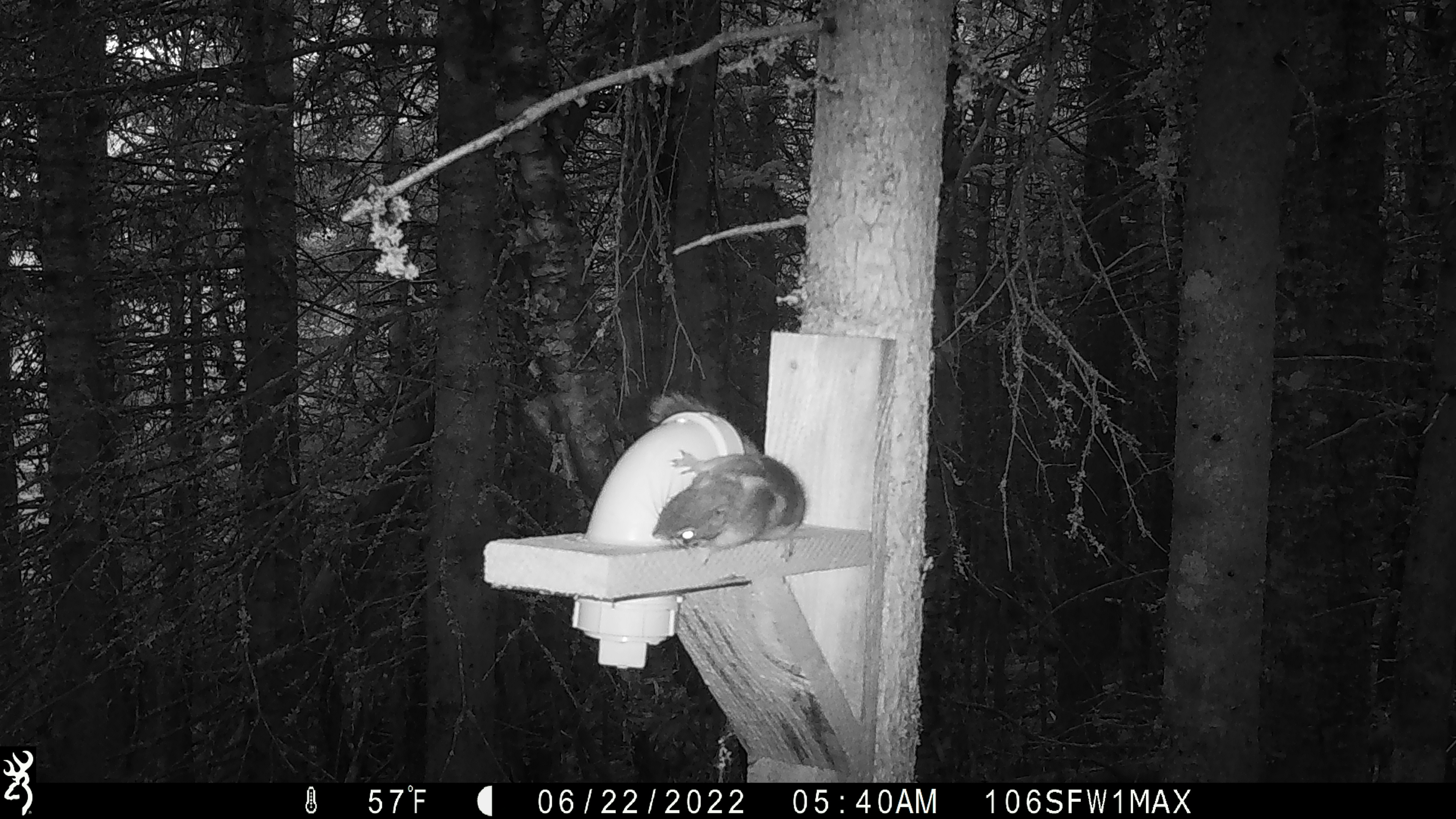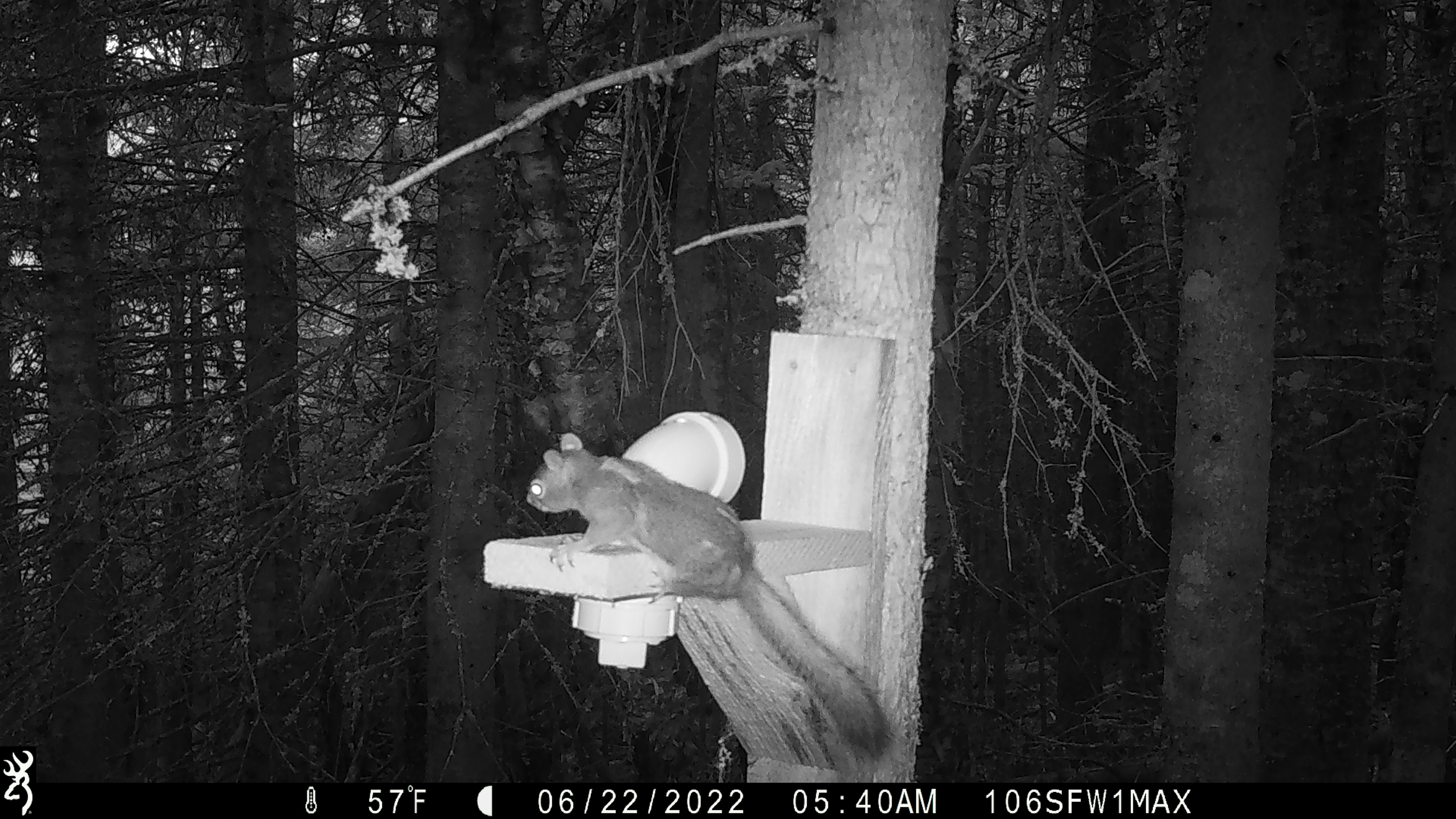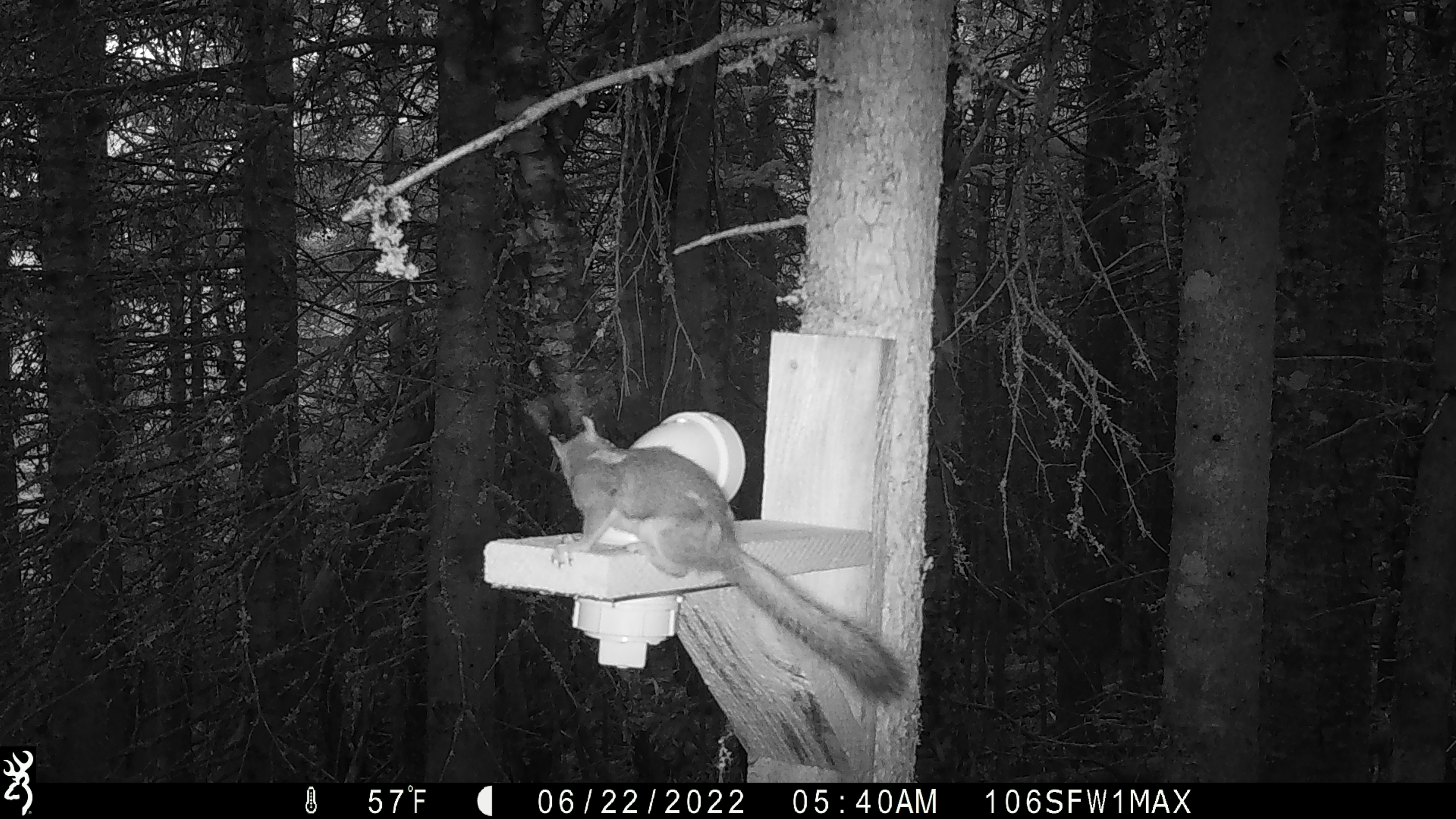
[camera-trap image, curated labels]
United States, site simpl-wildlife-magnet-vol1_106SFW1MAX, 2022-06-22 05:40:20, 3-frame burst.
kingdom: Animalia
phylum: Chordata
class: Mammalia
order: Rodentia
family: Sciuridae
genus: Tamiasciurus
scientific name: Tamiasciurus hudsonicus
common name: red squirrel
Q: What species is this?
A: Red squirrel (Tamiasciurus hudsonicus).